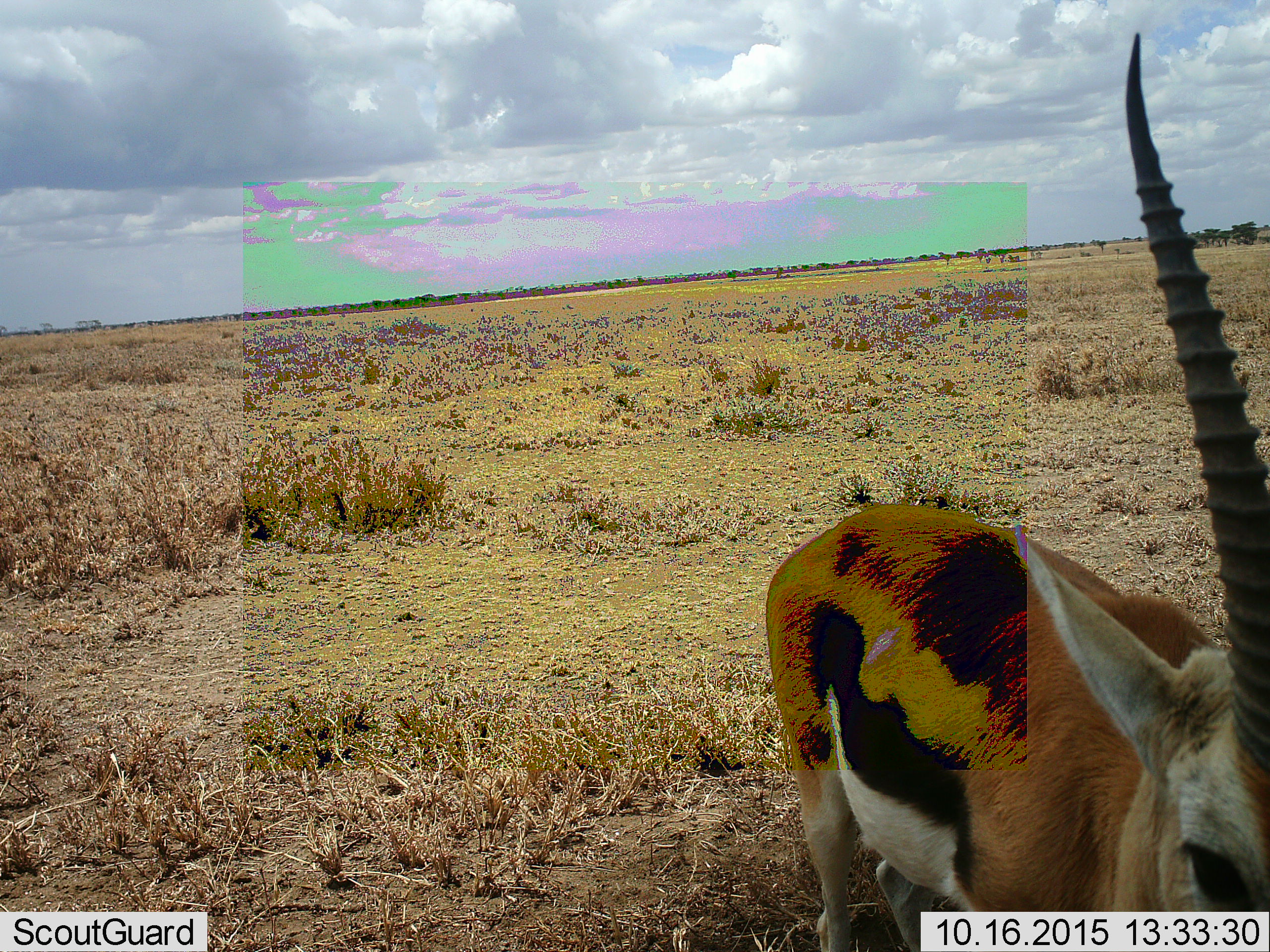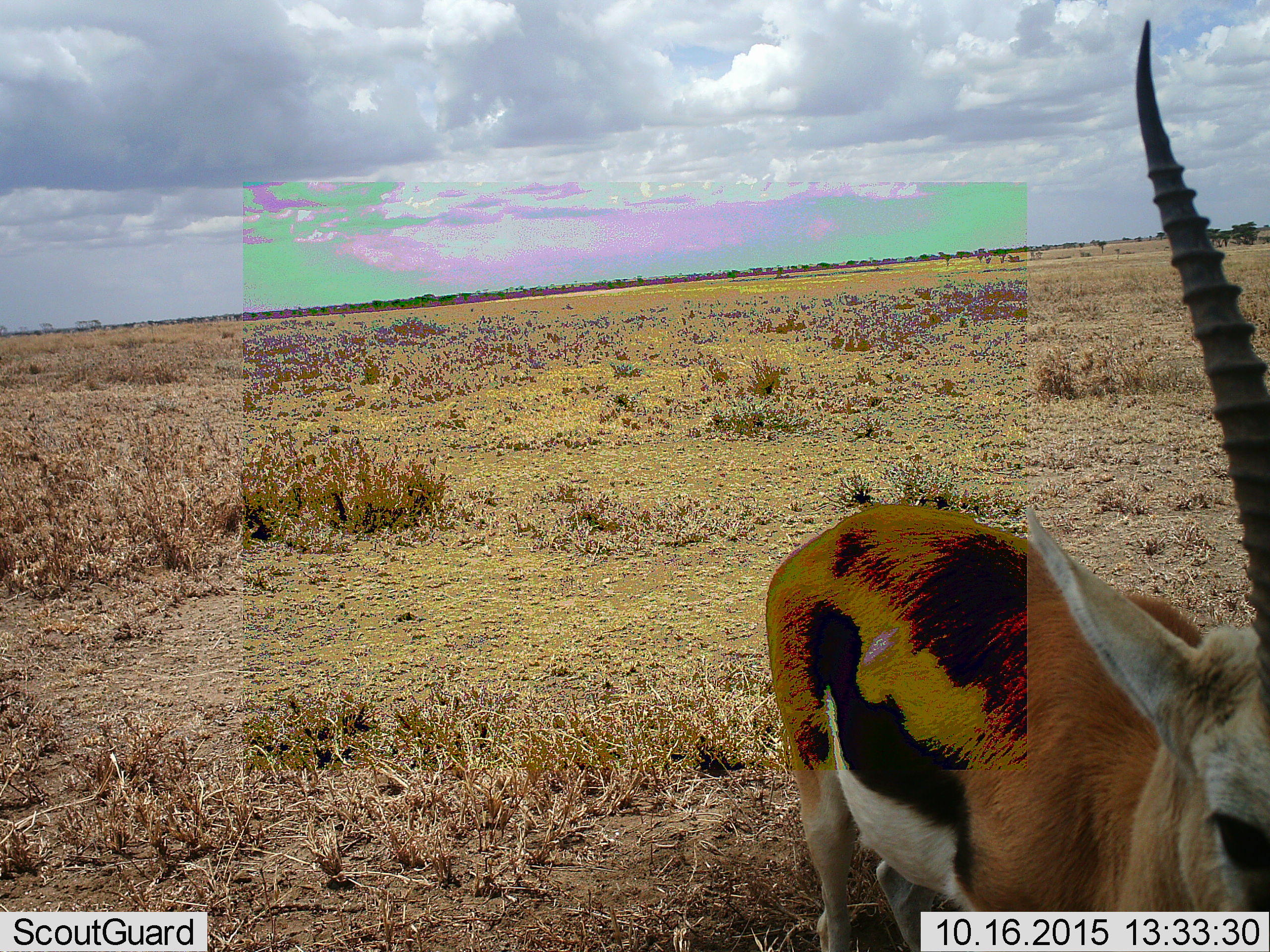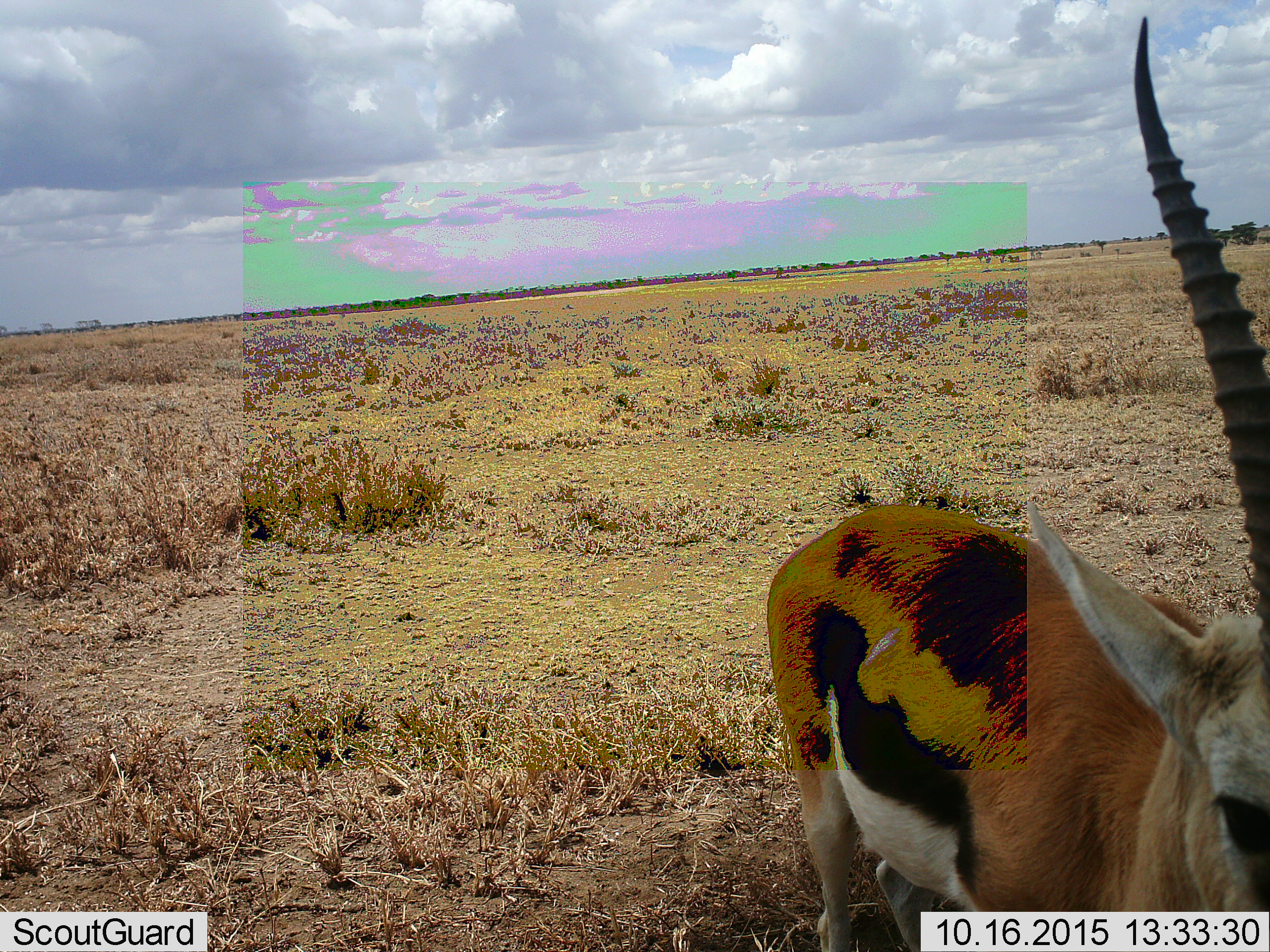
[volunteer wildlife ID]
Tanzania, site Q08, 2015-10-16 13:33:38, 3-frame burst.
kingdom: Animalia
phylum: Chordata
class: Mammalia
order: Artiodactyla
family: Bovidae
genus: Eudorcas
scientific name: Eudorcas thomsonii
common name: thomson's gazelle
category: gazellethomsons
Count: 1.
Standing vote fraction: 100%.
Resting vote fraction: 0%.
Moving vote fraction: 0%.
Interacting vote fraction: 0%.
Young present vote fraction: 0%.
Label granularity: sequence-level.